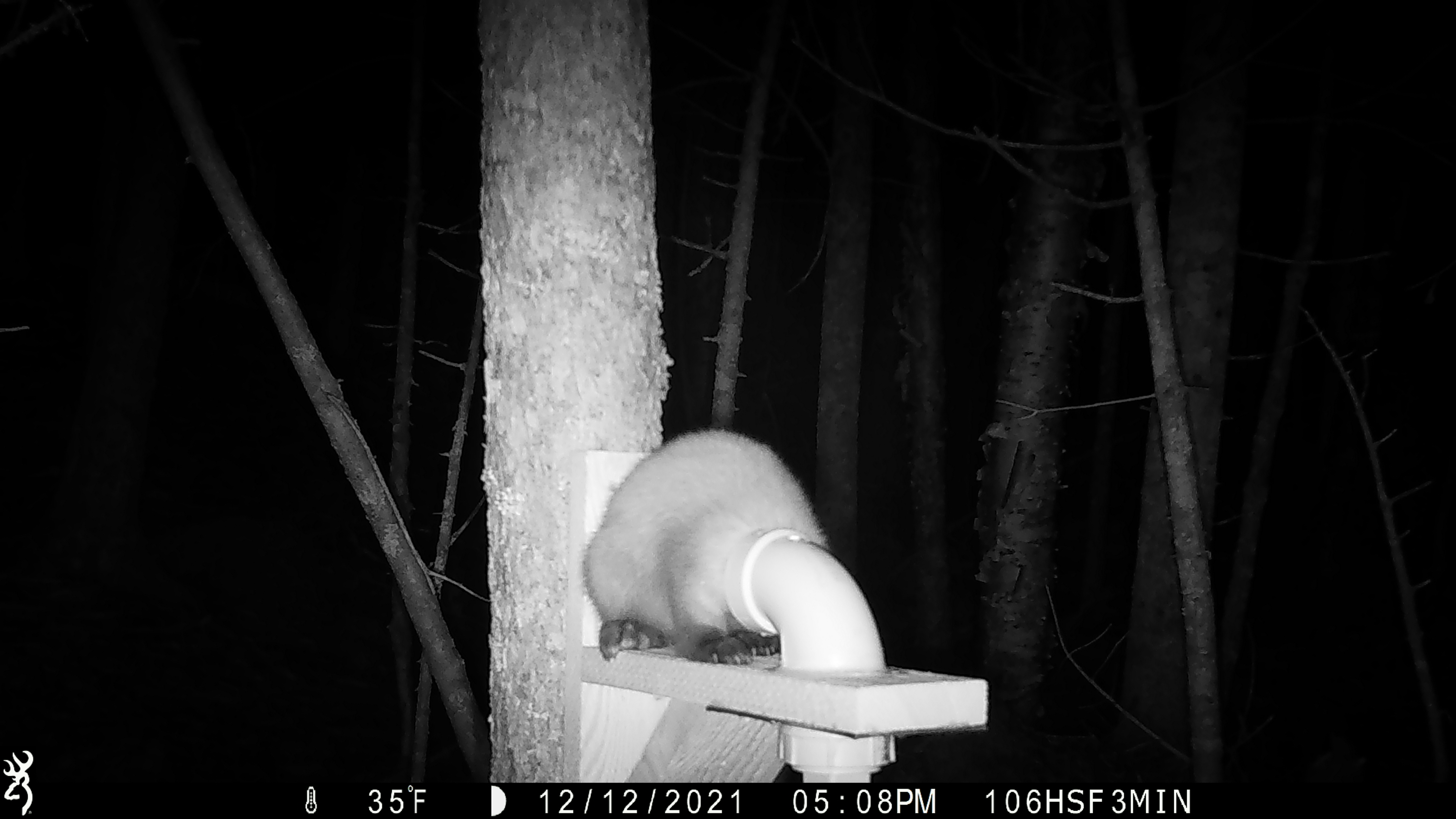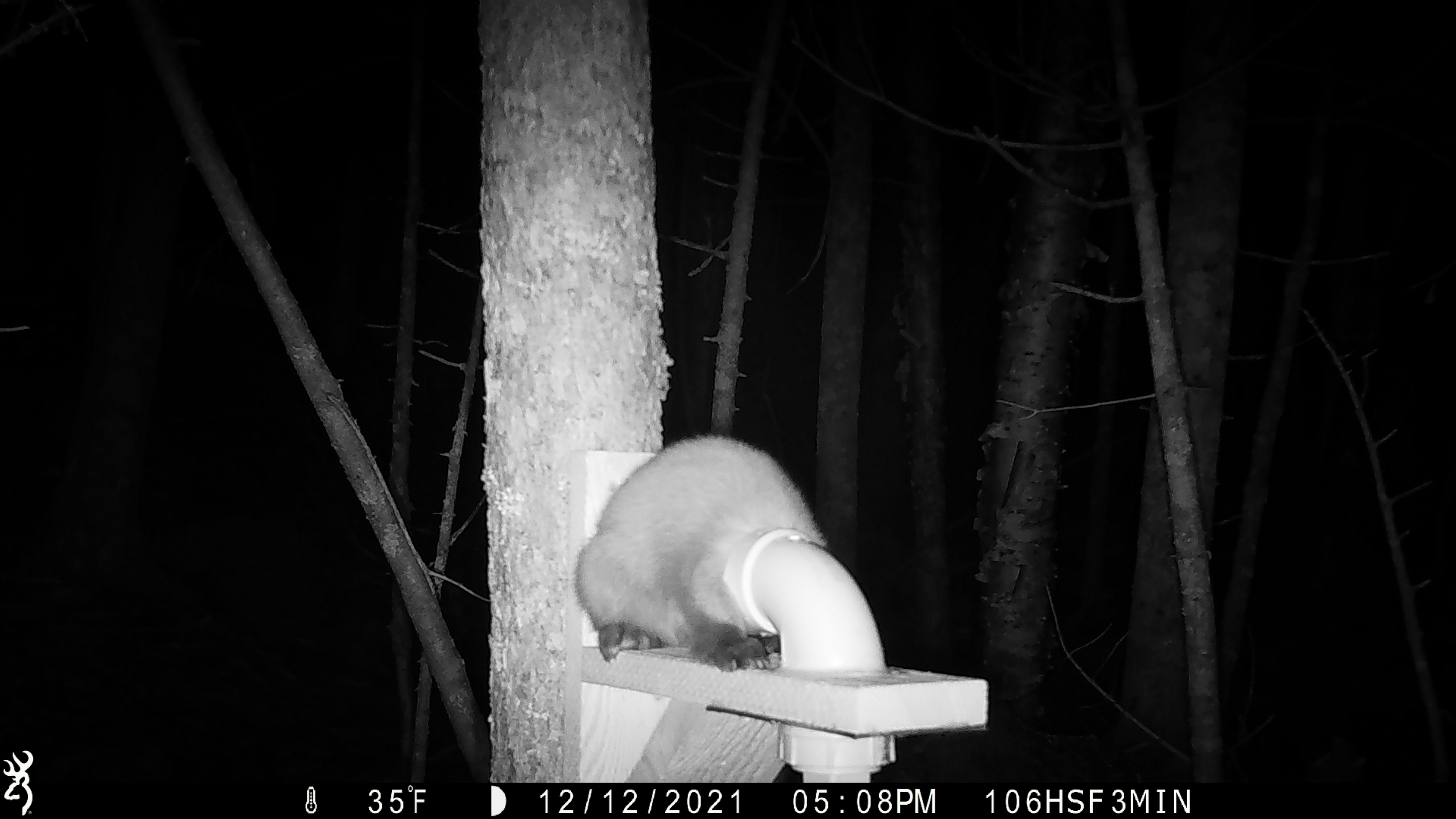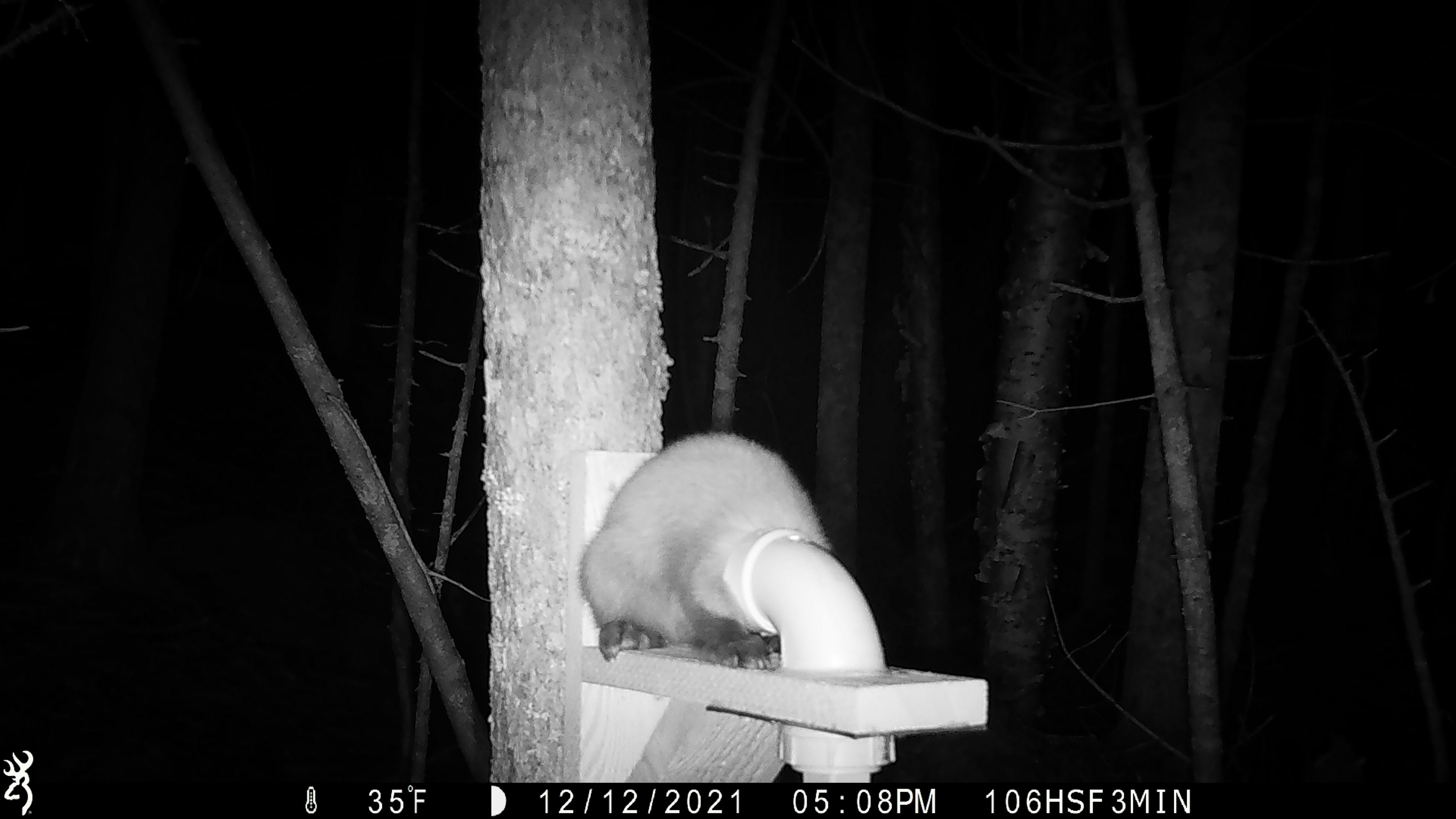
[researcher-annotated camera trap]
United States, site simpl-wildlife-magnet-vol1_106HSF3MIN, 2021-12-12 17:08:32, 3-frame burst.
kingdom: Animalia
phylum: Chordata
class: Mammalia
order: Carnivora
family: Mustelidae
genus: Martes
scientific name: Martes americana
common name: american marten